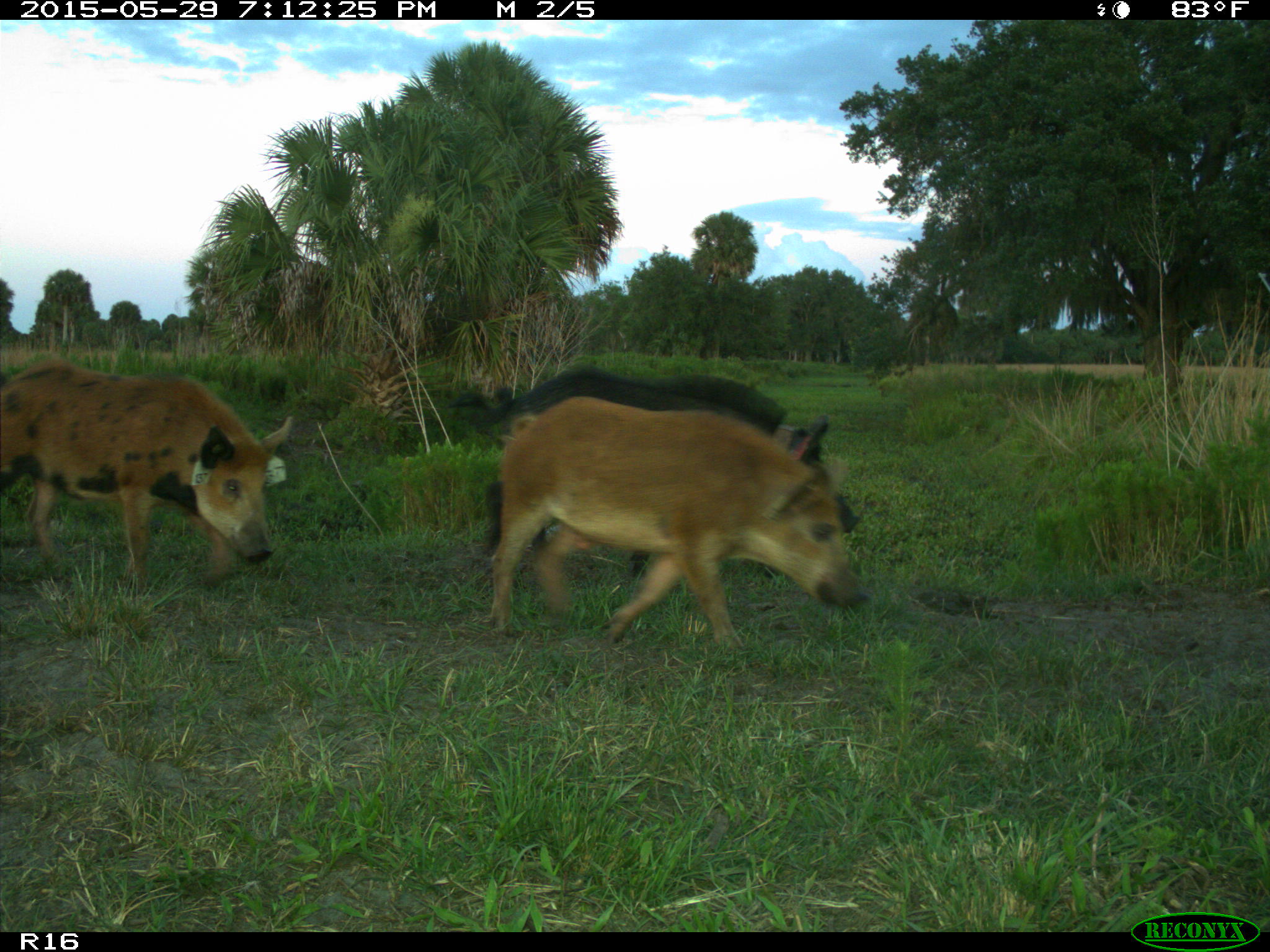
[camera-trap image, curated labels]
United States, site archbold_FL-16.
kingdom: Animalia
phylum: Chordata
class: Mammalia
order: Artiodactyla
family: Suidae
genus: Sus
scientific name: Sus scrofa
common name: wild boar